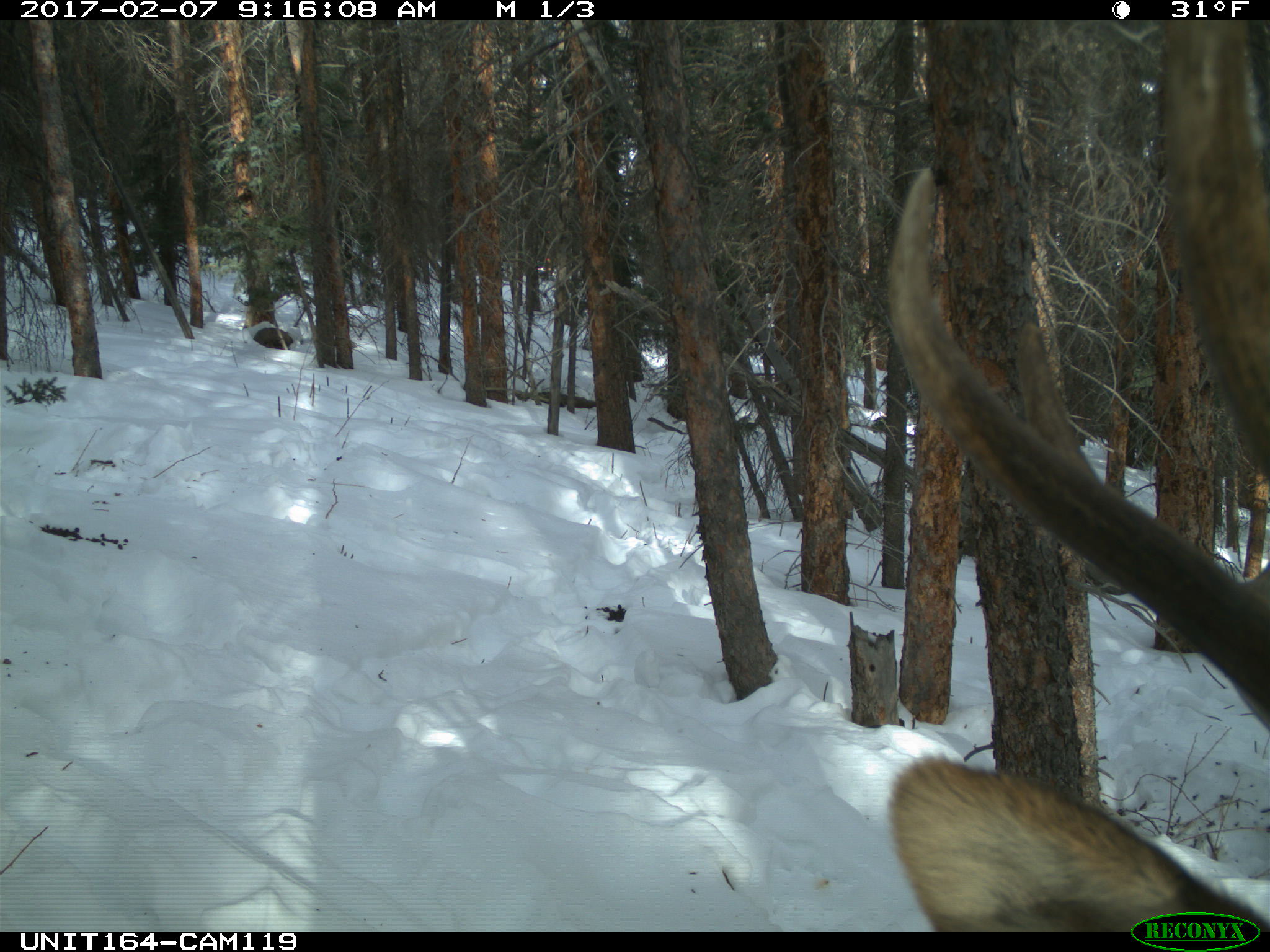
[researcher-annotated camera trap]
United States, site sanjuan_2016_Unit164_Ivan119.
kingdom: Animalia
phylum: Chordata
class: Mammalia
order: Artiodactyla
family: Cervidae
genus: Cervus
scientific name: Cervus elaphus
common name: red deer